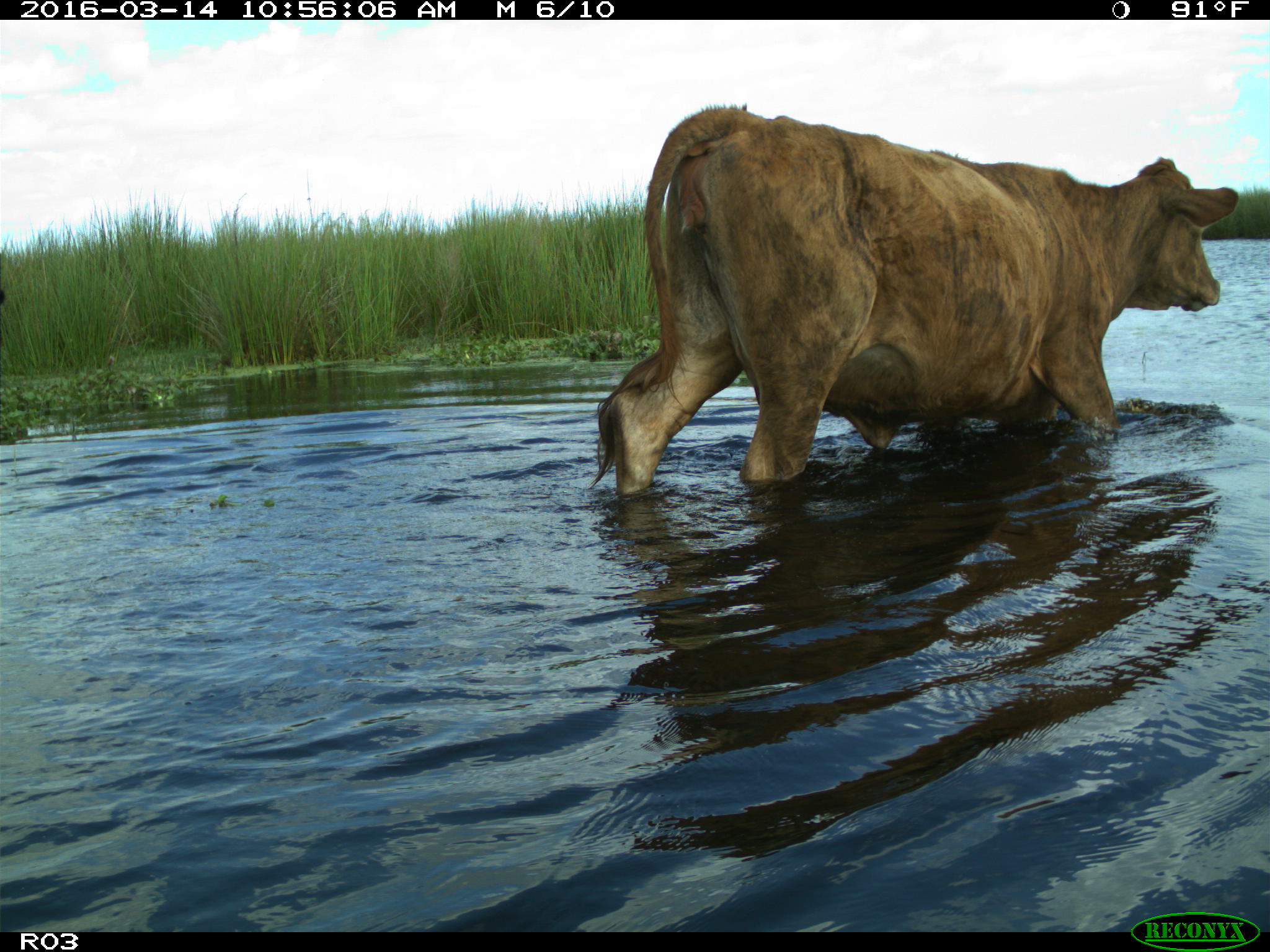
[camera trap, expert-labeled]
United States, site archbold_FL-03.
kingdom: Animalia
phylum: Chordata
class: Mammalia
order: Artiodactyla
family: Bovidae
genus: Bos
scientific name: Bos taurus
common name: domestic cow